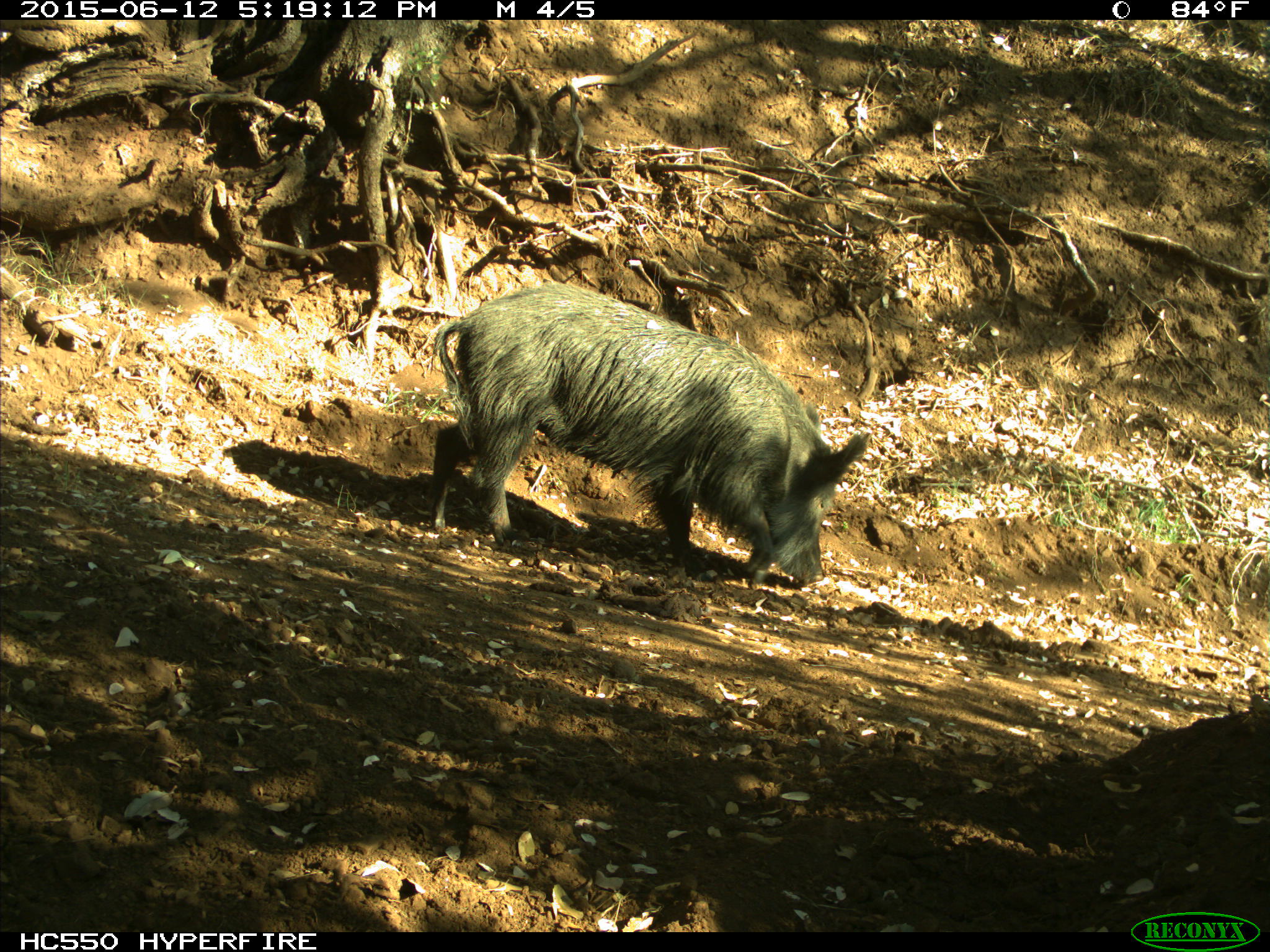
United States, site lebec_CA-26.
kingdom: Animalia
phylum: Chordata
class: Mammalia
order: Artiodactyla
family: Suidae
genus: Sus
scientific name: Sus scrofa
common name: wild boar